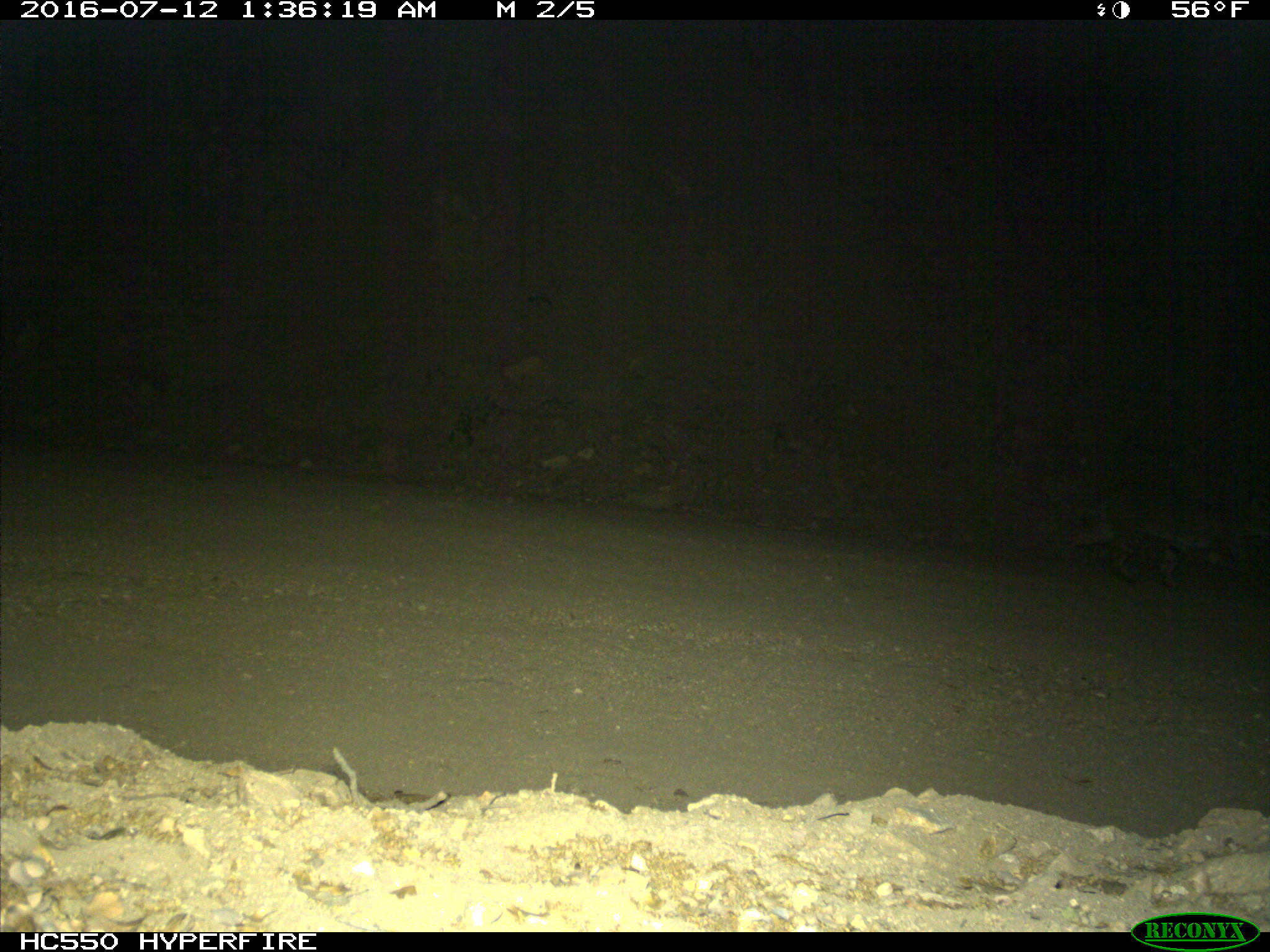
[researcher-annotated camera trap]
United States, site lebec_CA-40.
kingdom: Animalia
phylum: Chordata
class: Mammalia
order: Carnivora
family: Felidae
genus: Lynx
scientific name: Lynx rufus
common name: bobcat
Lynx rufus (bobcat).